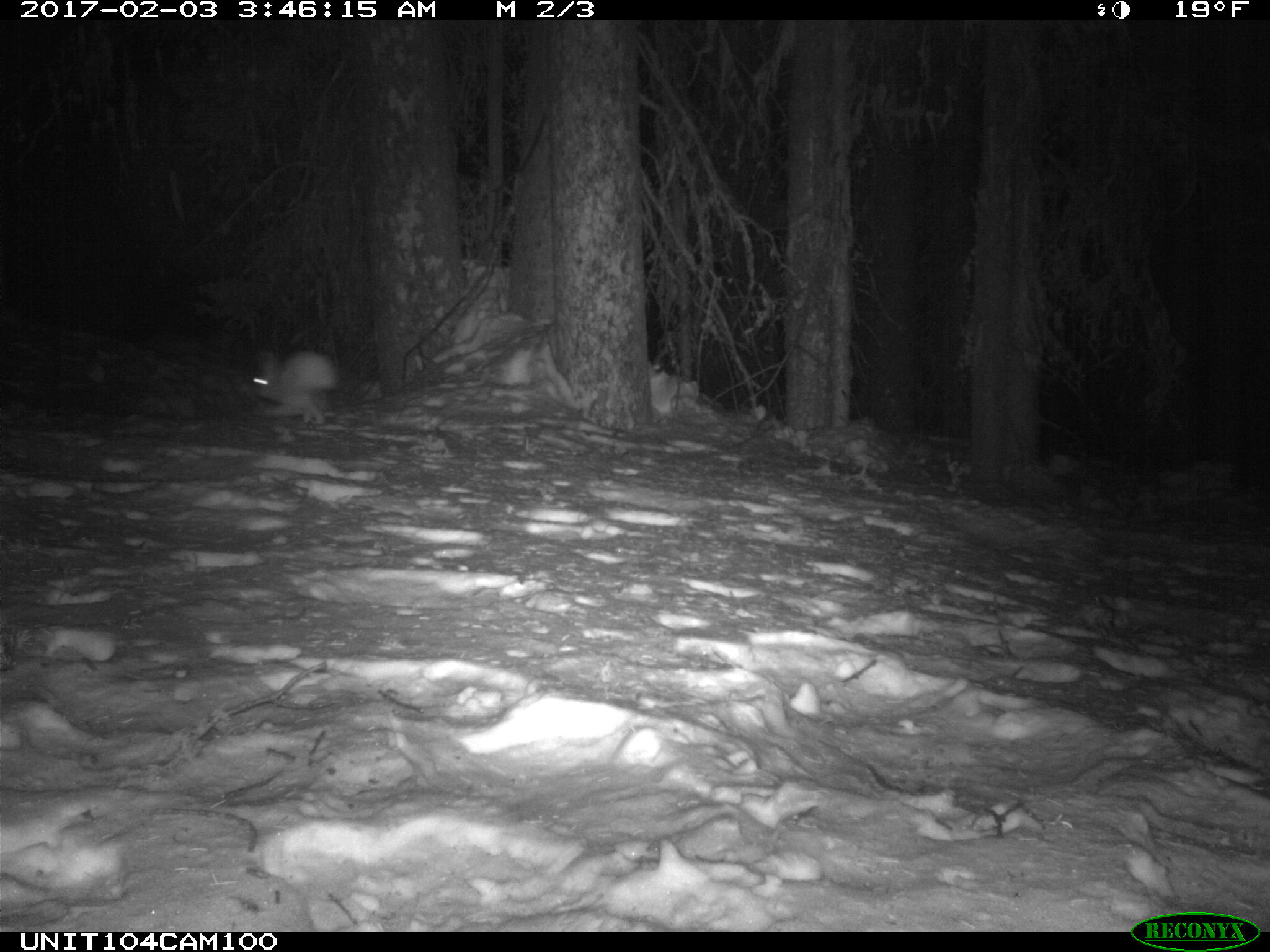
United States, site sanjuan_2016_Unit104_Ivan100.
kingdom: Animalia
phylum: Chordata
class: Mammalia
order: Lagomorpha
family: Leporidae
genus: Lepus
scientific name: Lepus americanus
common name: snowshoe hare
Lepus americanus (snowshoe hare).